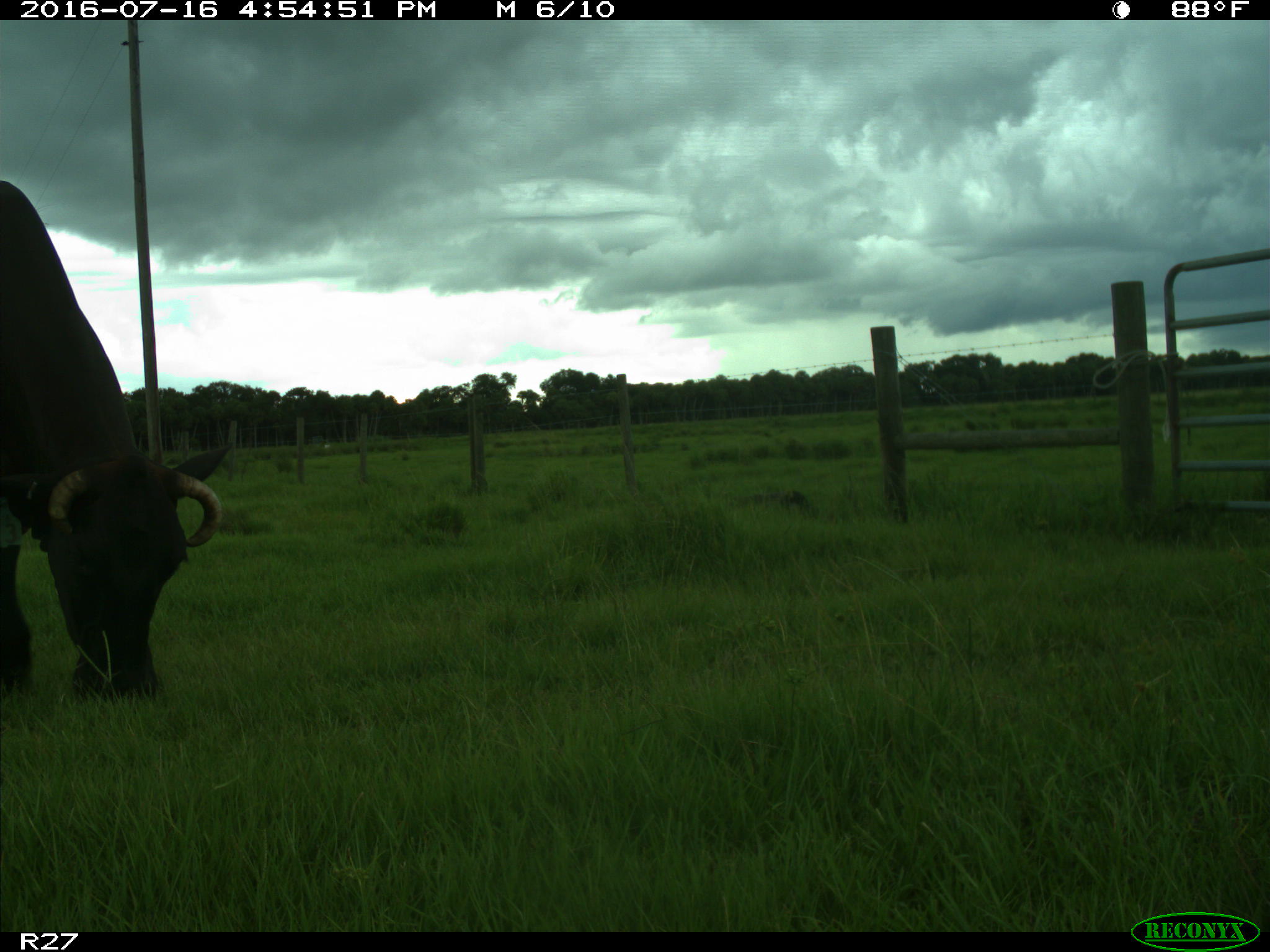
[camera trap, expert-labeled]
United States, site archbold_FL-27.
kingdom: Animalia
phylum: Chordata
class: Mammalia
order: Artiodactyla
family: Bovidae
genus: Bos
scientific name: Bos taurus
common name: domestic cow